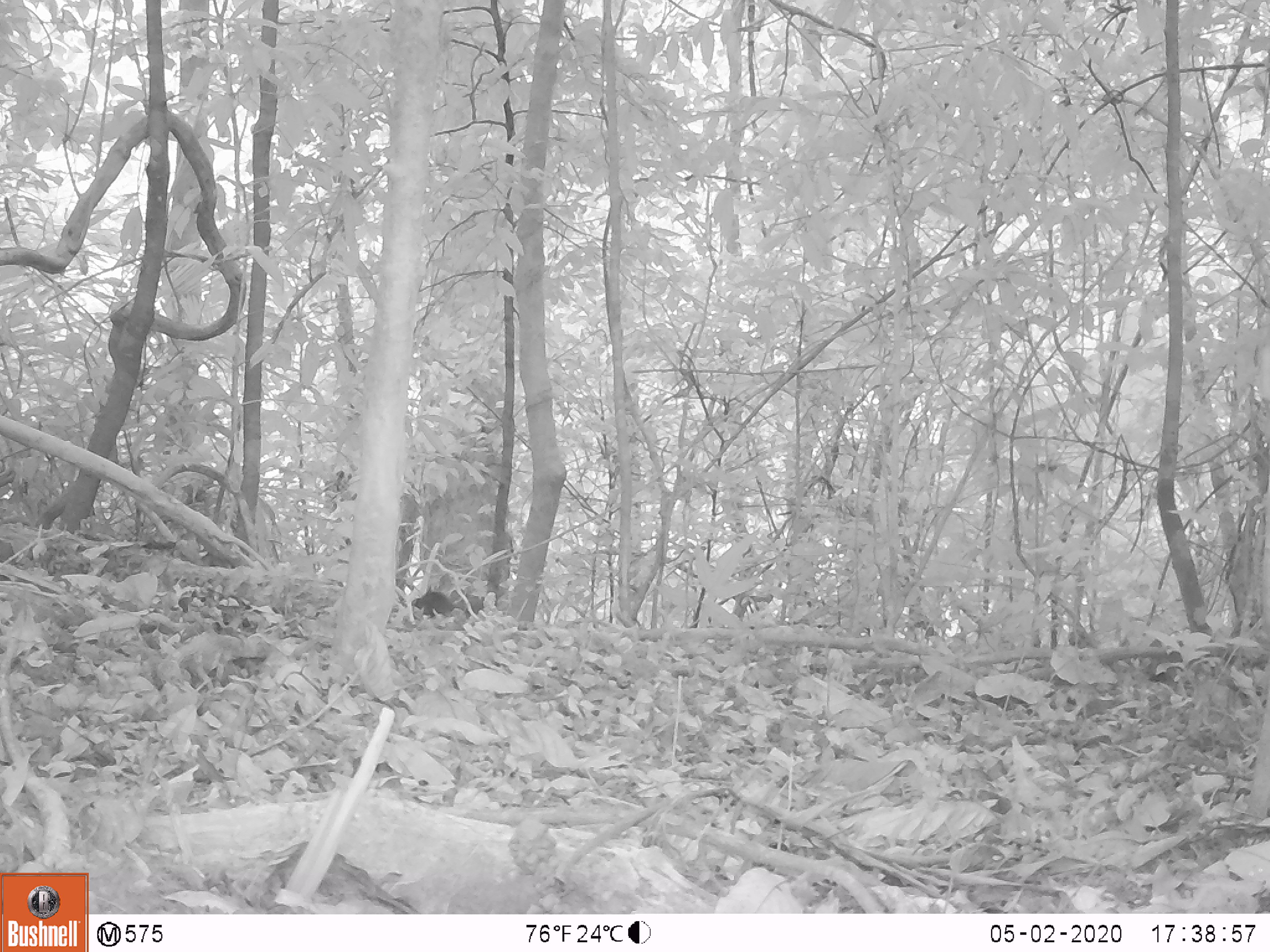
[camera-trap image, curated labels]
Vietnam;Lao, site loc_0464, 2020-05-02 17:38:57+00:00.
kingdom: Animalia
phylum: Chordata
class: Mammalia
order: Scandentia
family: Tupaiidae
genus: Tupaia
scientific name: Tupaia belangeri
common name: northern treeshrew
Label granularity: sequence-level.